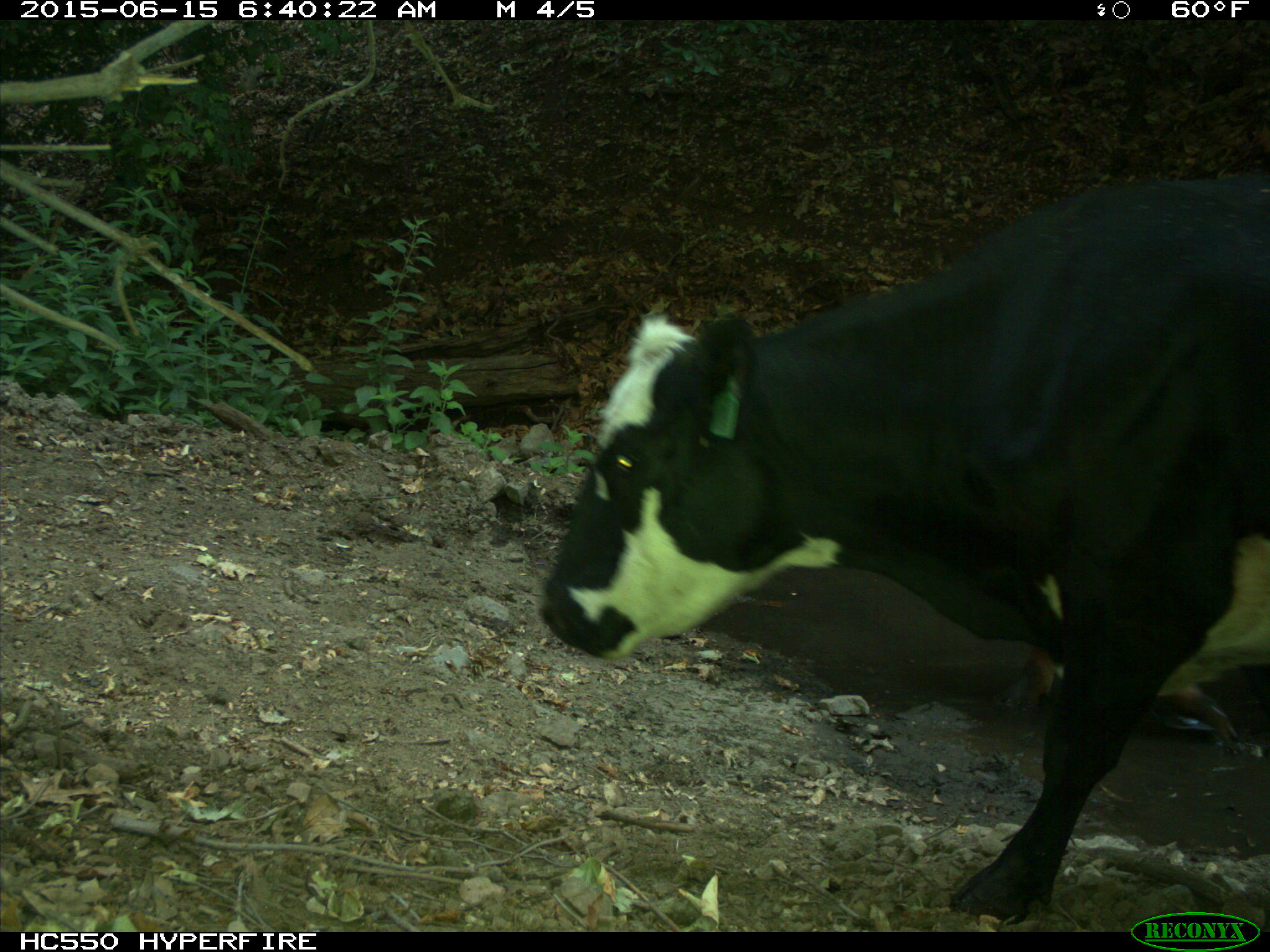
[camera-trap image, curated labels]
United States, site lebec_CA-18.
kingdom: Animalia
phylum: Chordata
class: Mammalia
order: Artiodactyla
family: Bovidae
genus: Bos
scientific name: Bos taurus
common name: domestic cow